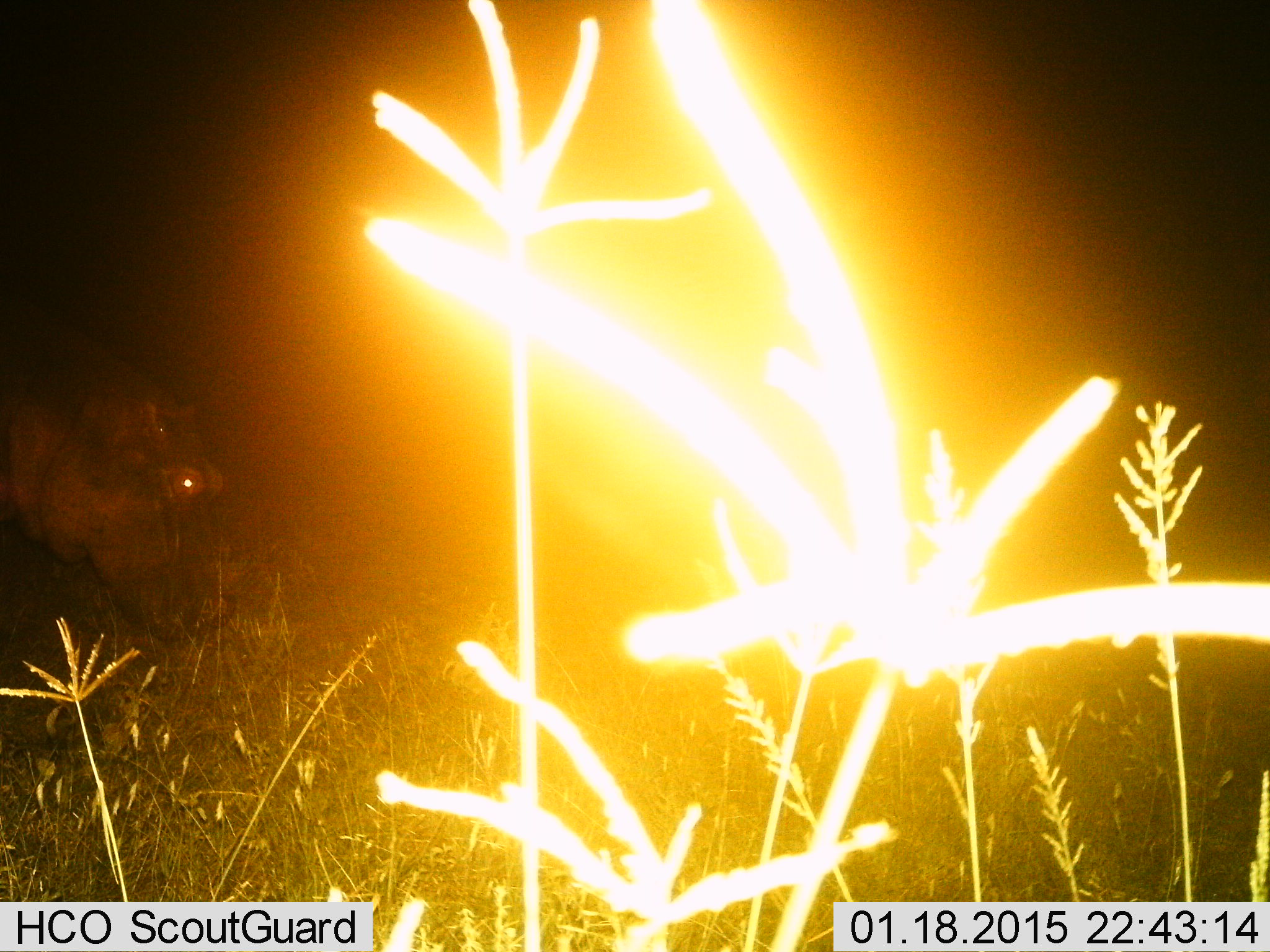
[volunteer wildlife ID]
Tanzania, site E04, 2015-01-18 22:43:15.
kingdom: Animalia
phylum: Chordata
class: Mammalia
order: Artiodactyla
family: Hippopotamidae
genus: Hippopotamus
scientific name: Hippopotamus amphibius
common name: hippopotamus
Hippopotamus (Hippopotamus amphibius), count 1. Behavior (volunteer vote fractions): standing 30%, resting 0%, moving 30%, interacting 0%. Young present (vote fraction): 0%. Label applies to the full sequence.